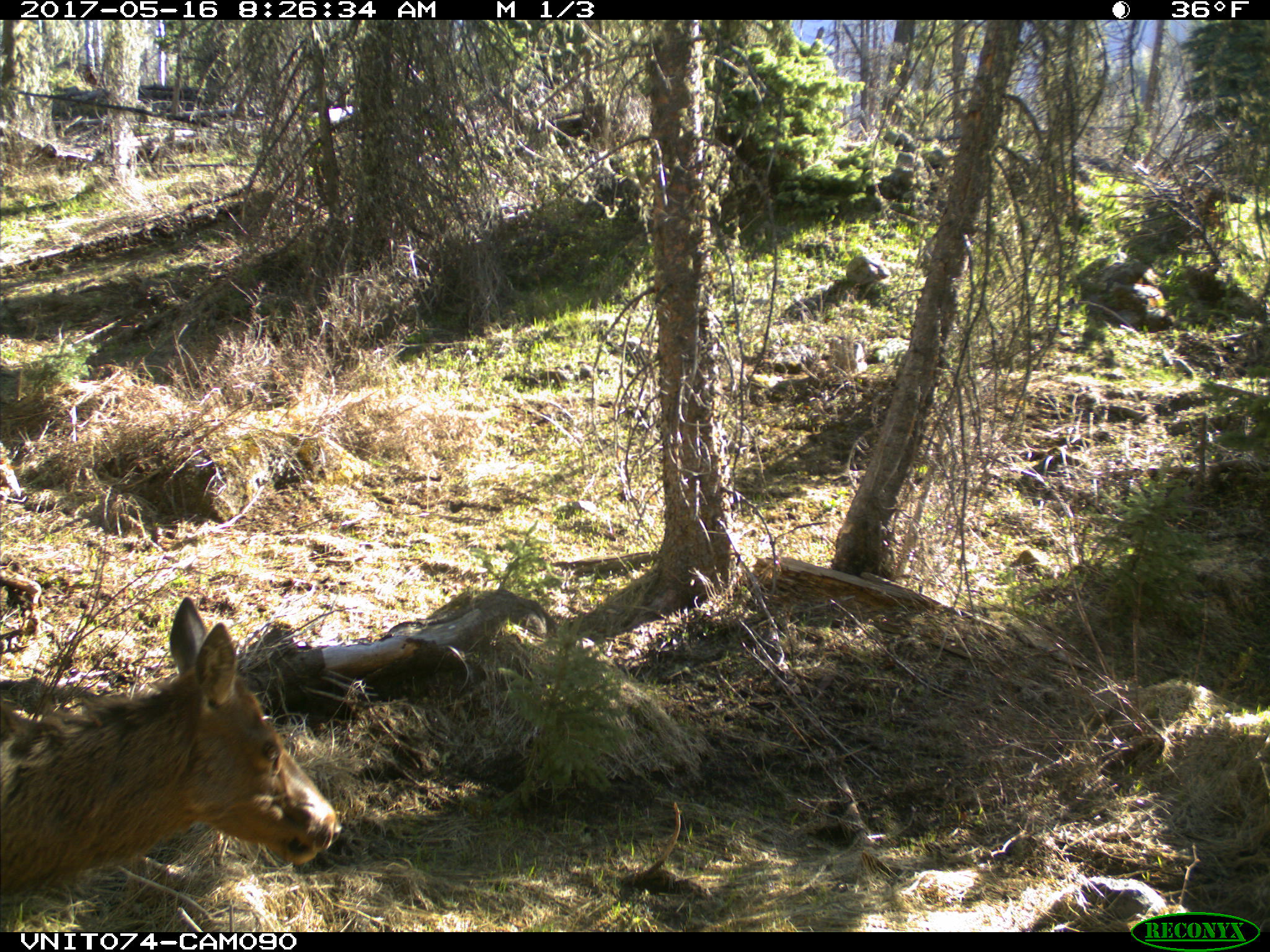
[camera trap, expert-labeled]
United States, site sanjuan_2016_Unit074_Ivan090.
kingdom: Animalia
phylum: Chordata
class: Mammalia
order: Artiodactyla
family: Cervidae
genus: Cervus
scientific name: Cervus elaphus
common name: red deer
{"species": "Cervus elaphus (red deer)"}